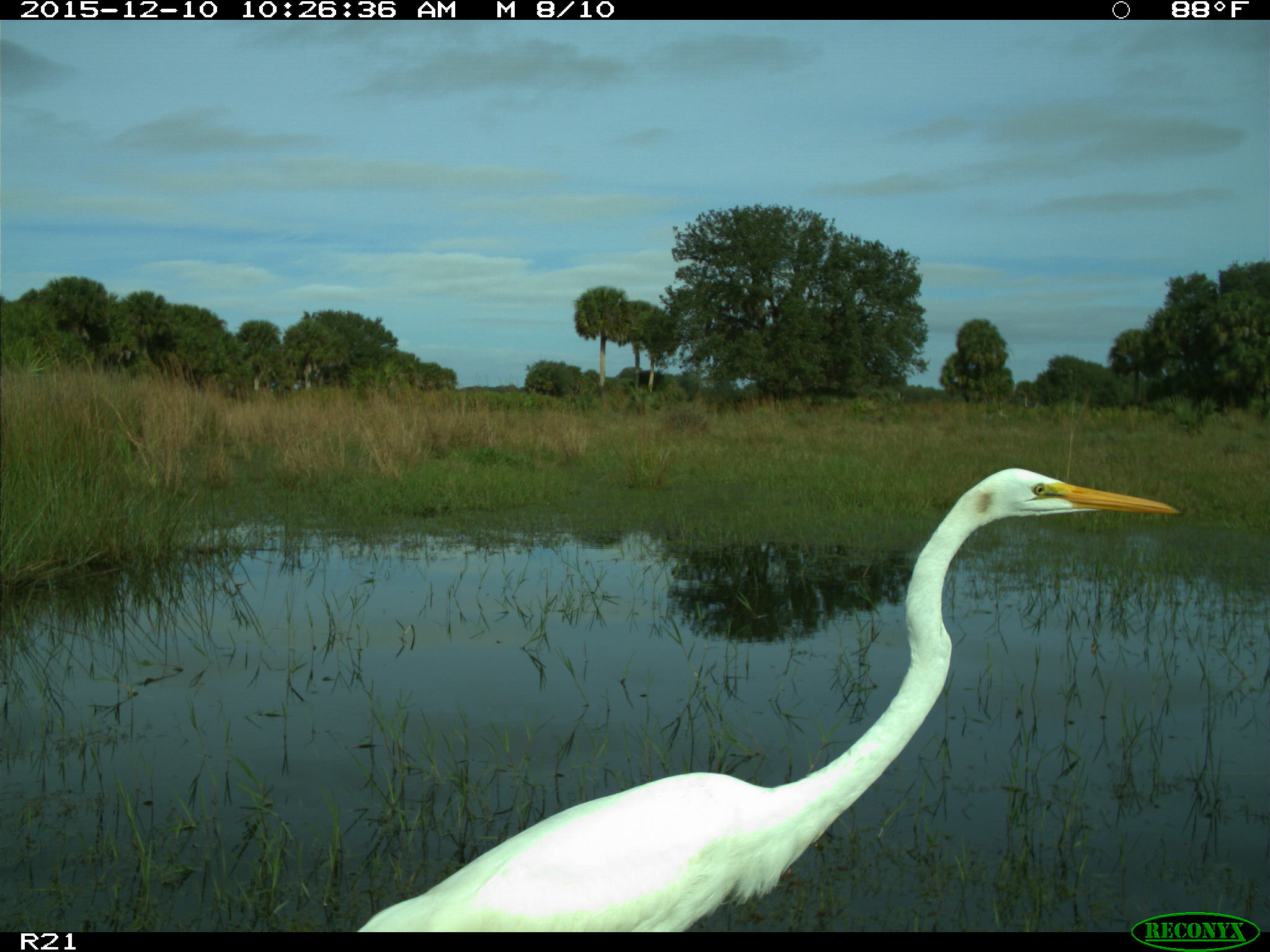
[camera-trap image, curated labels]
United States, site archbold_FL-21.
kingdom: Animalia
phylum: Chordata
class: Aves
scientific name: Aves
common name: birds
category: unidentified bird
Unidentified bird (birds) (Aves).